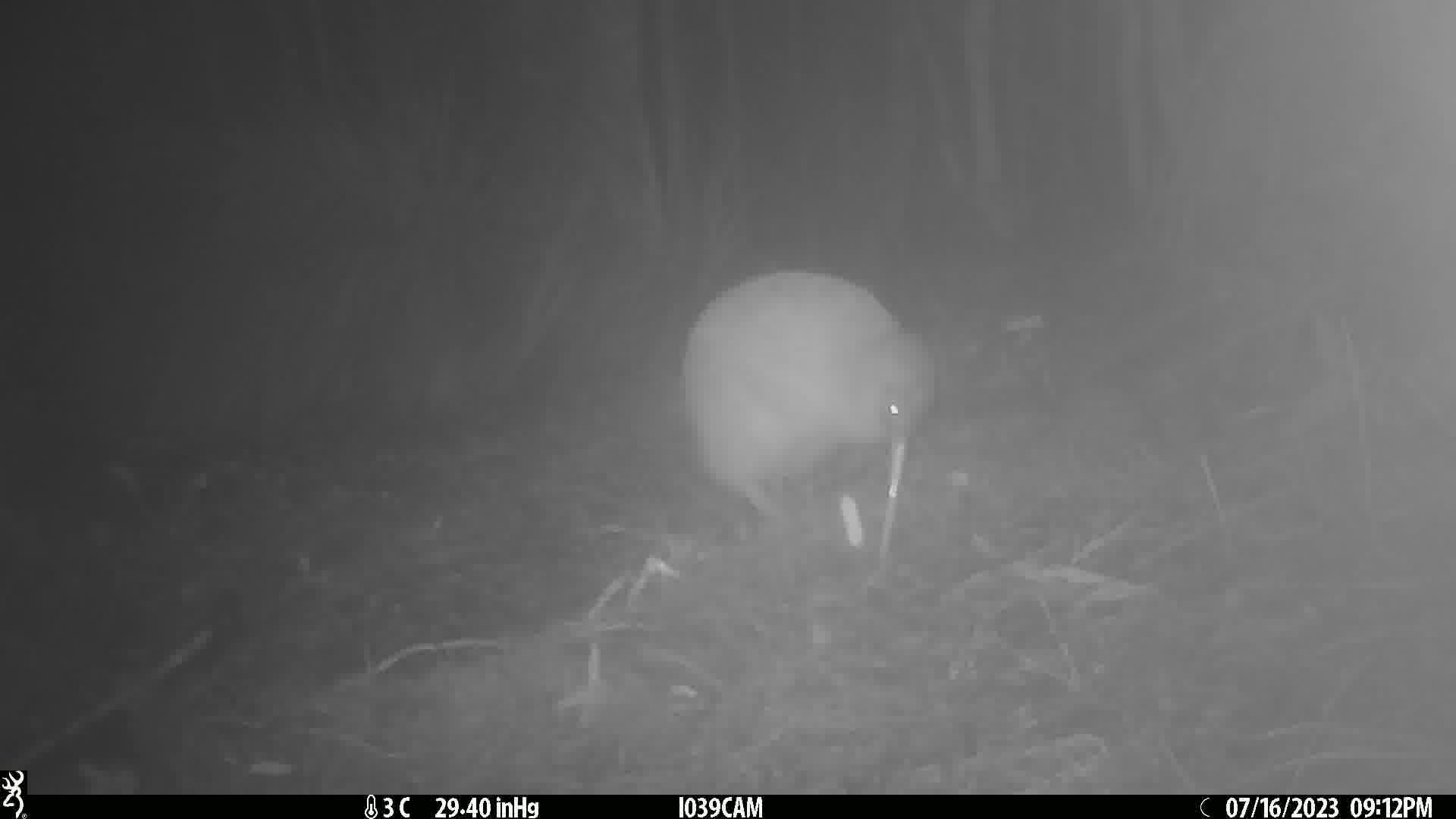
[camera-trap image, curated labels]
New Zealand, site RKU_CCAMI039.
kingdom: Animalia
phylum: Chordata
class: Aves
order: Apterygiformes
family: Apterygidae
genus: Apteryx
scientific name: Apteryx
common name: kiwi